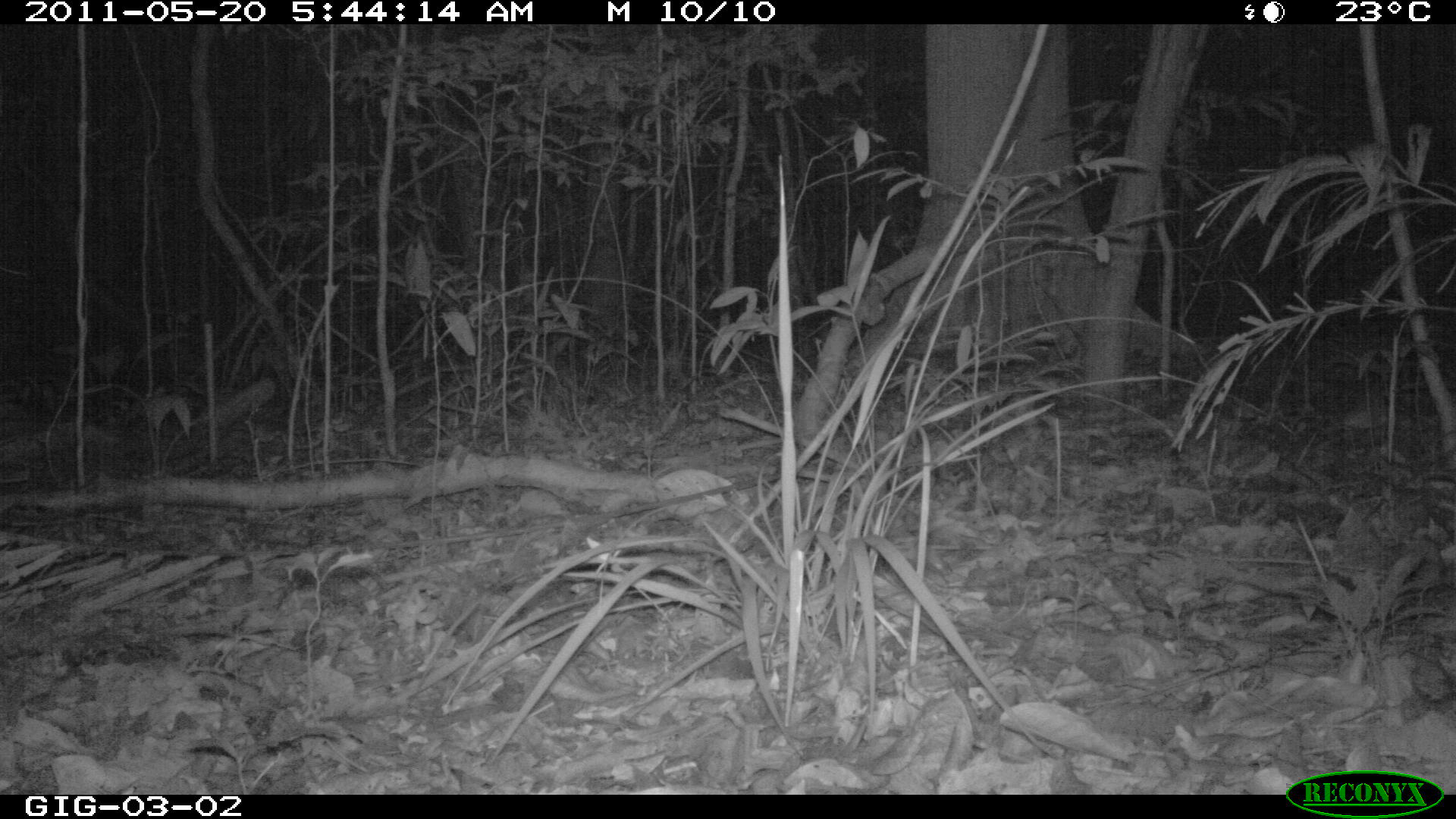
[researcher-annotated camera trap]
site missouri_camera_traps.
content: no animal present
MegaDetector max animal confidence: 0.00